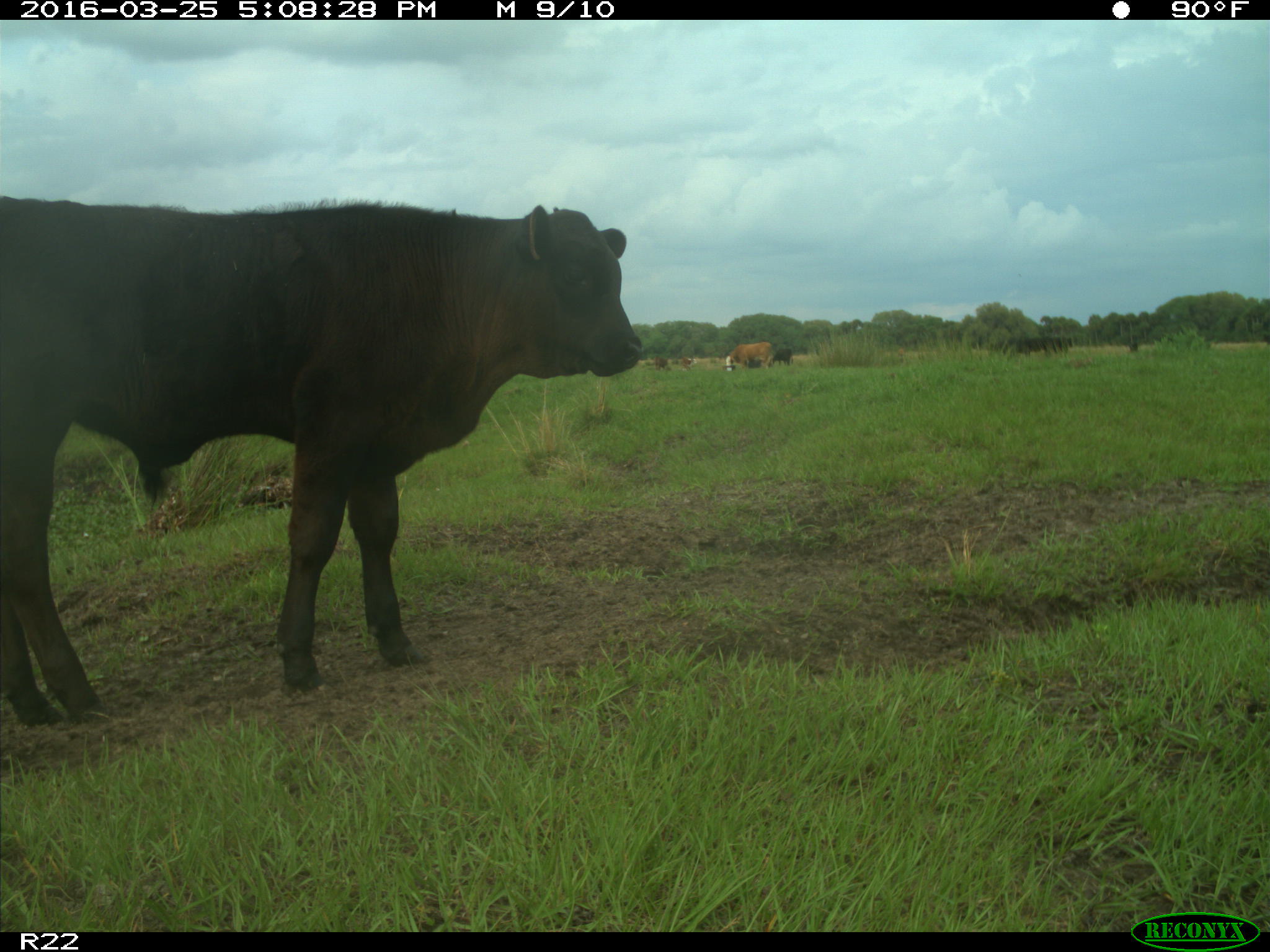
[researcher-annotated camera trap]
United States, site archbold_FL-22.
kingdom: Animalia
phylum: Chordata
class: Mammalia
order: Artiodactyla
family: Bovidae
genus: Bos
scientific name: Bos taurus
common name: domestic cow